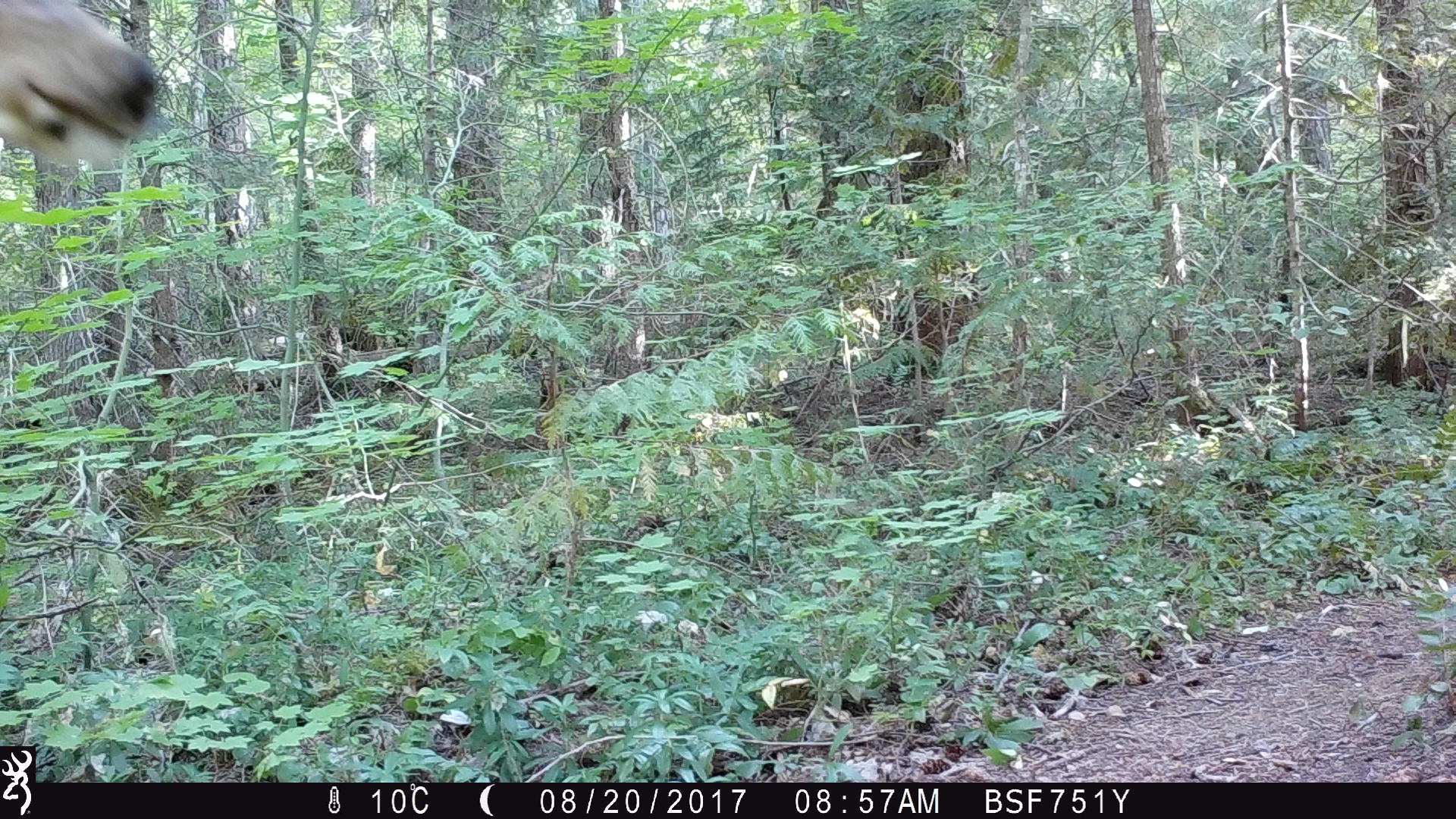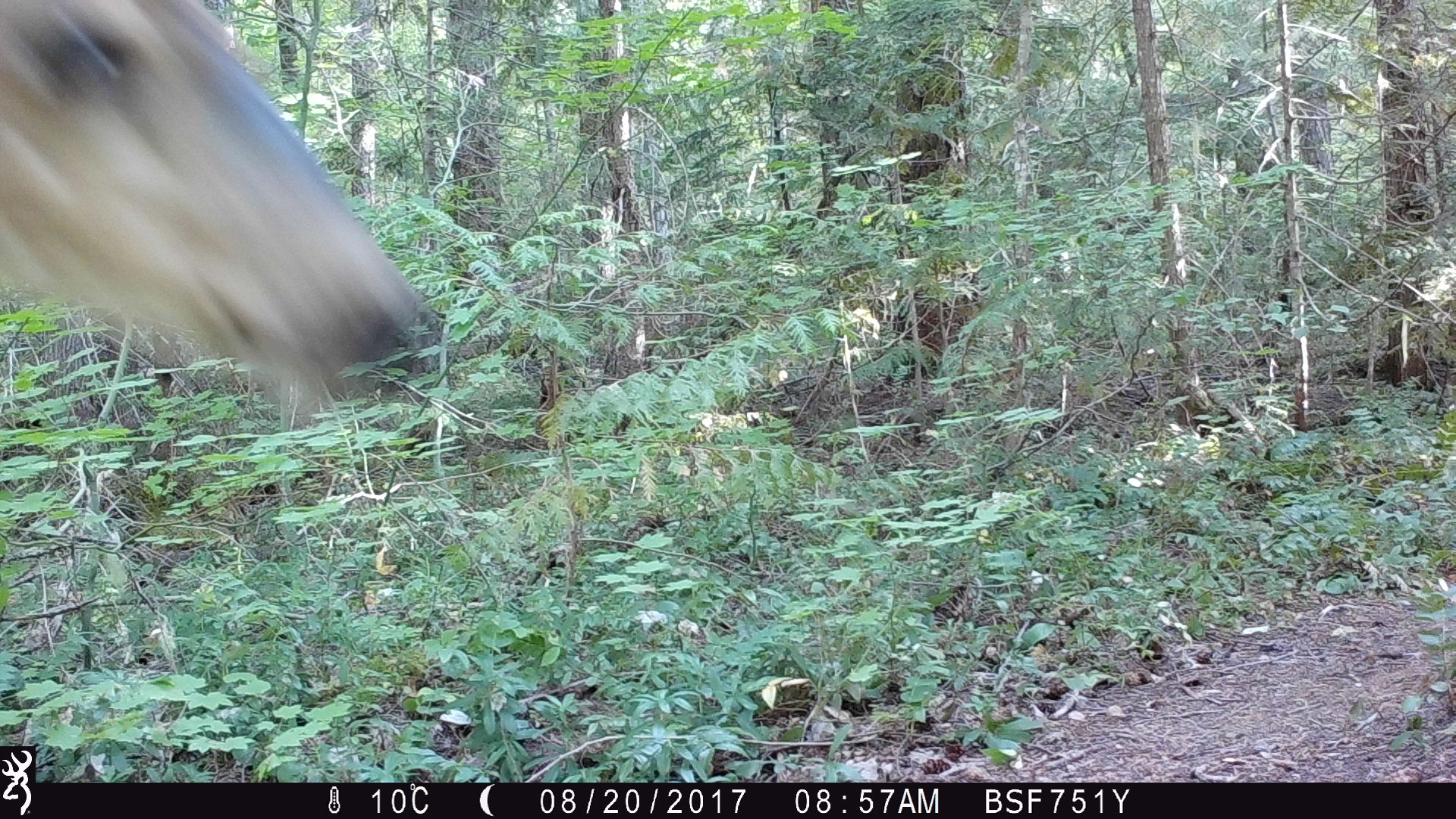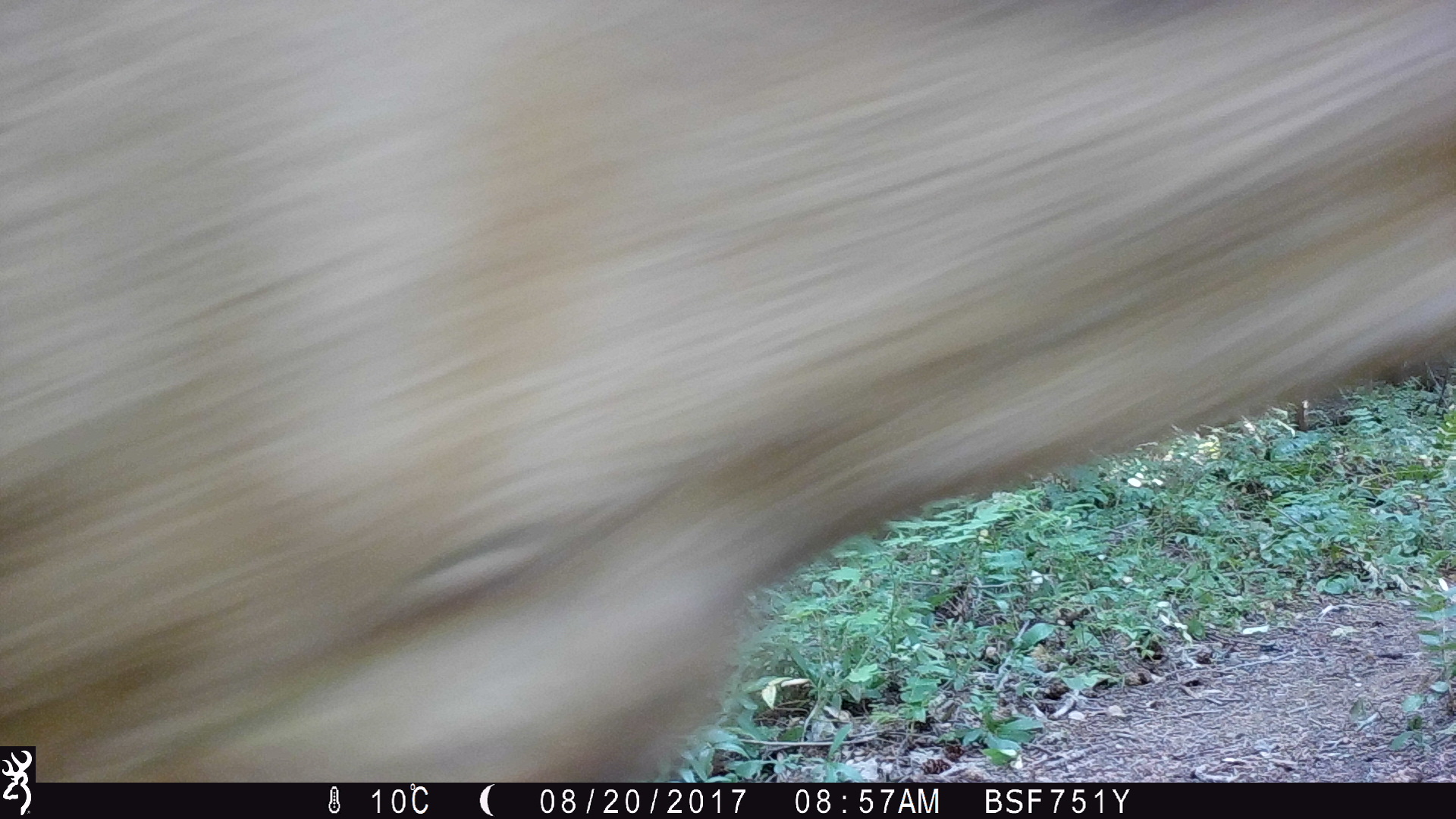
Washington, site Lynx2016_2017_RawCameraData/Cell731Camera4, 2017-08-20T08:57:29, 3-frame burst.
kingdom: Animalia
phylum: Chordata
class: Mammalia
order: Artiodactyla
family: Cervidae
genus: Odocoileus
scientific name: Odocoileus hemionus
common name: mule deer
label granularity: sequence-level